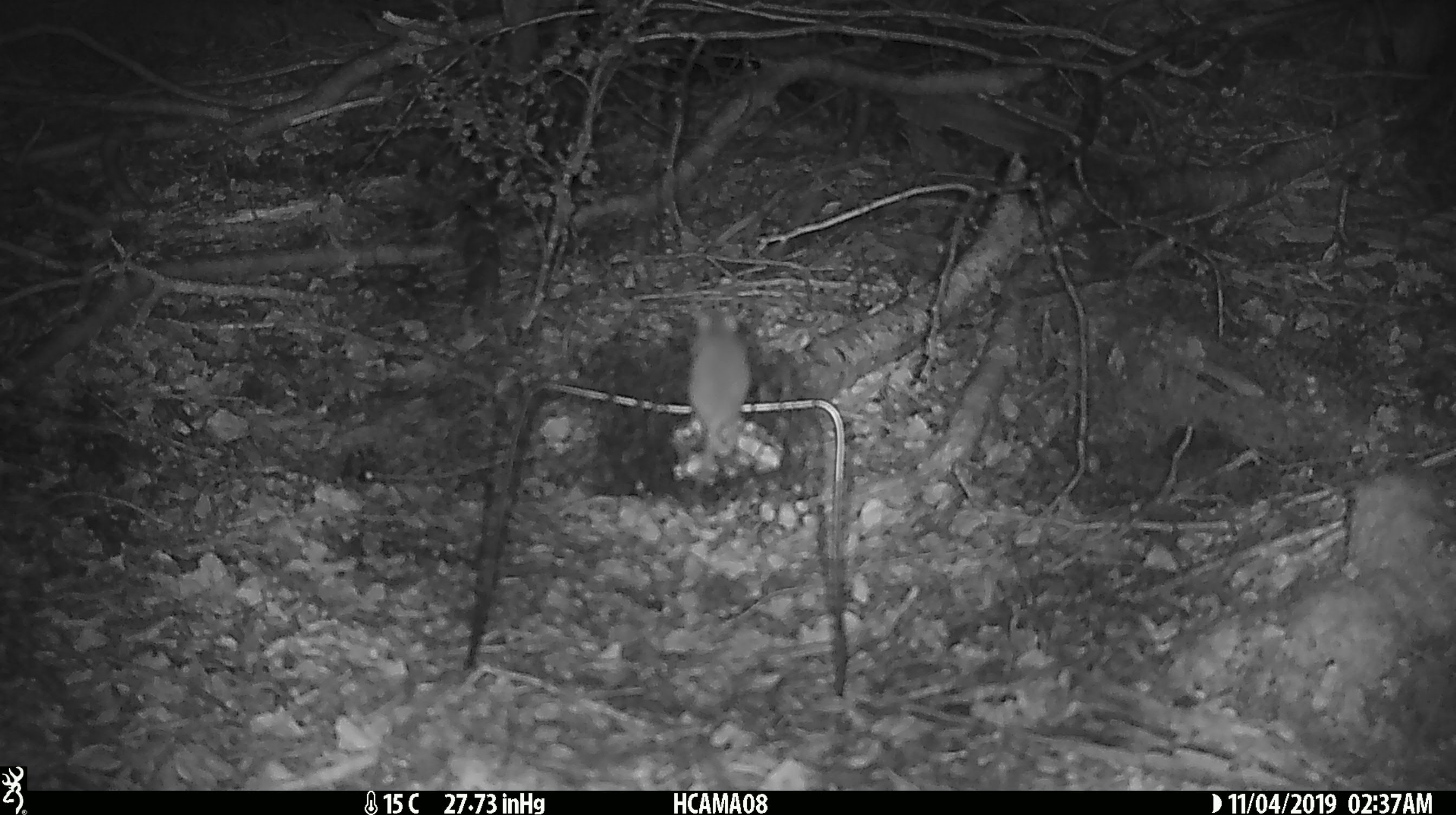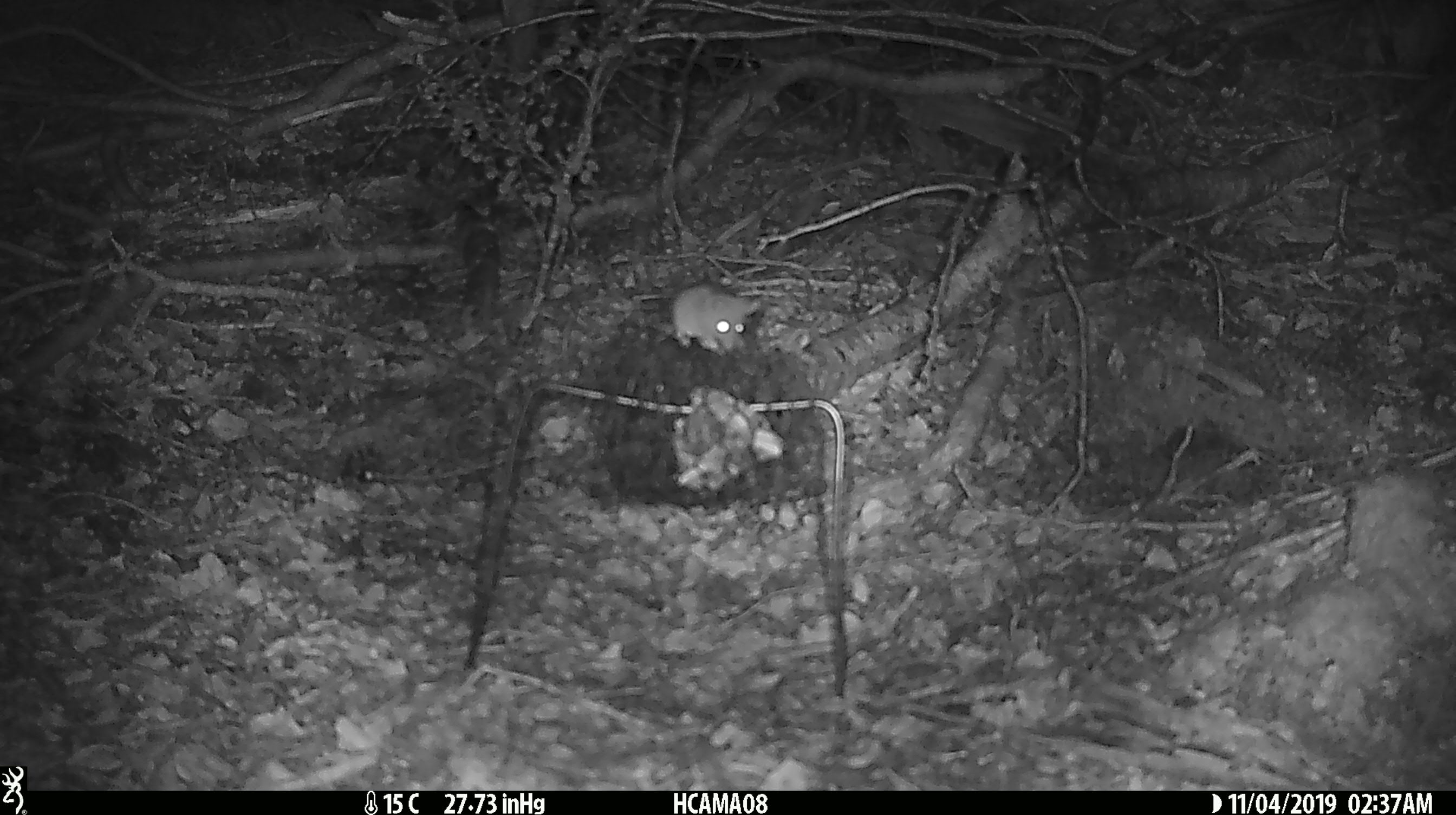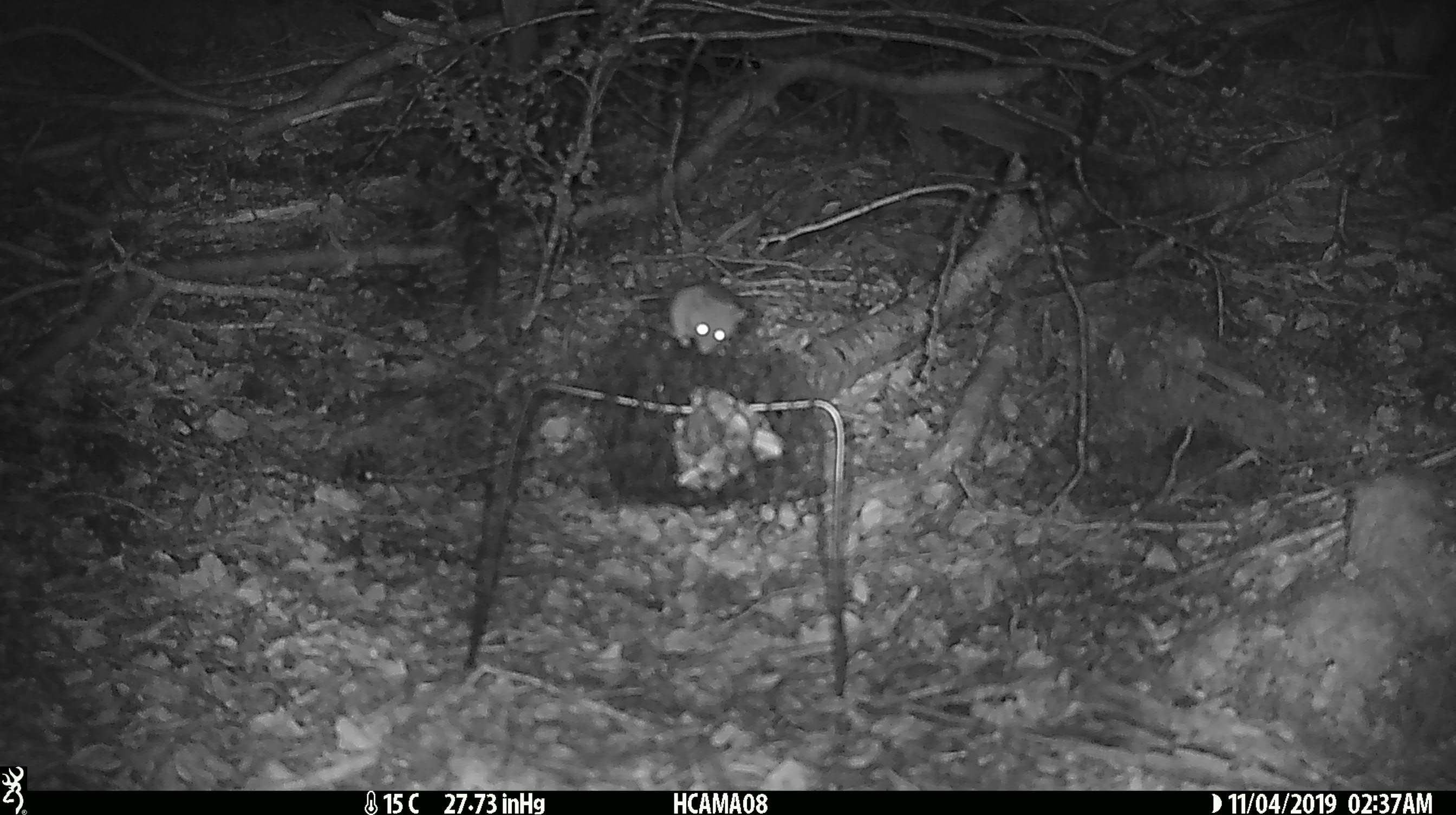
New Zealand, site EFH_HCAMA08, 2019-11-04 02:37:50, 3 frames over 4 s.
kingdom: Animalia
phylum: Chordata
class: Mammalia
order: Rodentia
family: Muridae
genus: Mus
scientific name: Mus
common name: mouse